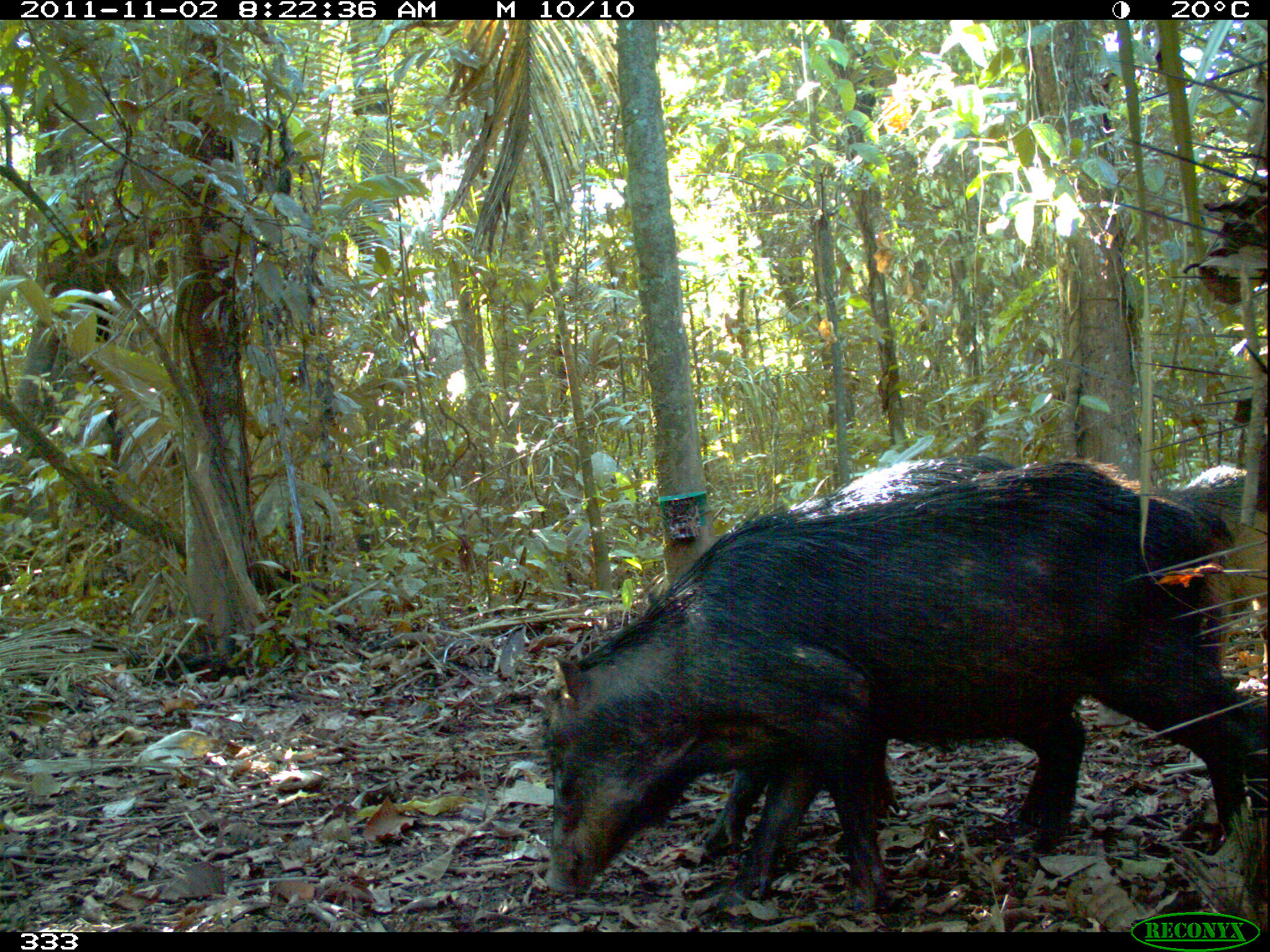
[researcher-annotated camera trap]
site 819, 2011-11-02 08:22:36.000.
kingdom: Animalia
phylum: Chordata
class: Mammalia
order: Artiodactyla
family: Tayassuidae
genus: Tayassu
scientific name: Tayassu pecari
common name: white-lipped peccary